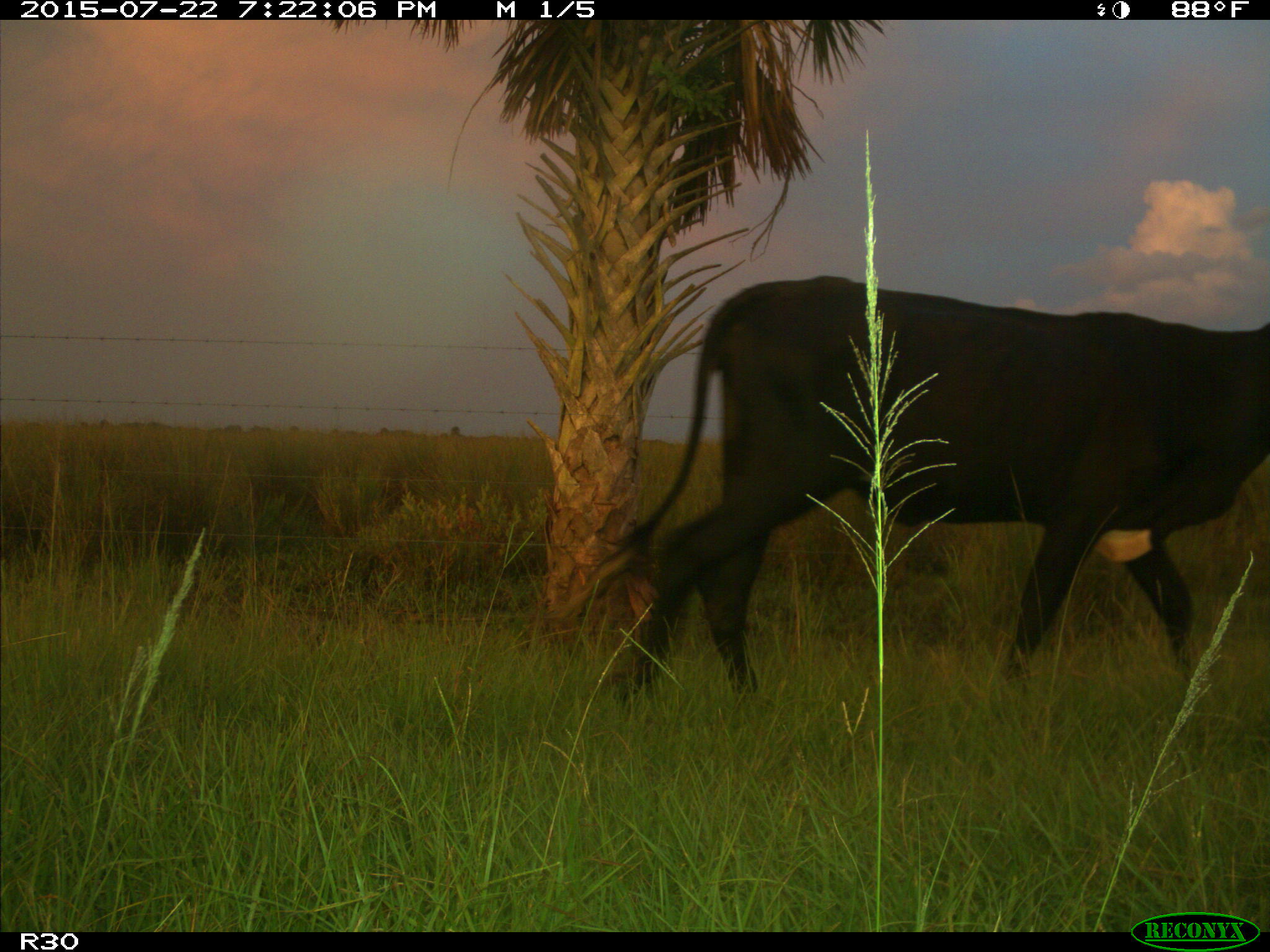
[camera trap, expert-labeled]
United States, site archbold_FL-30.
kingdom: Animalia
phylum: Chordata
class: Mammalia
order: Artiodactyla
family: Bovidae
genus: Bos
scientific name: Bos taurus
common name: domestic cow